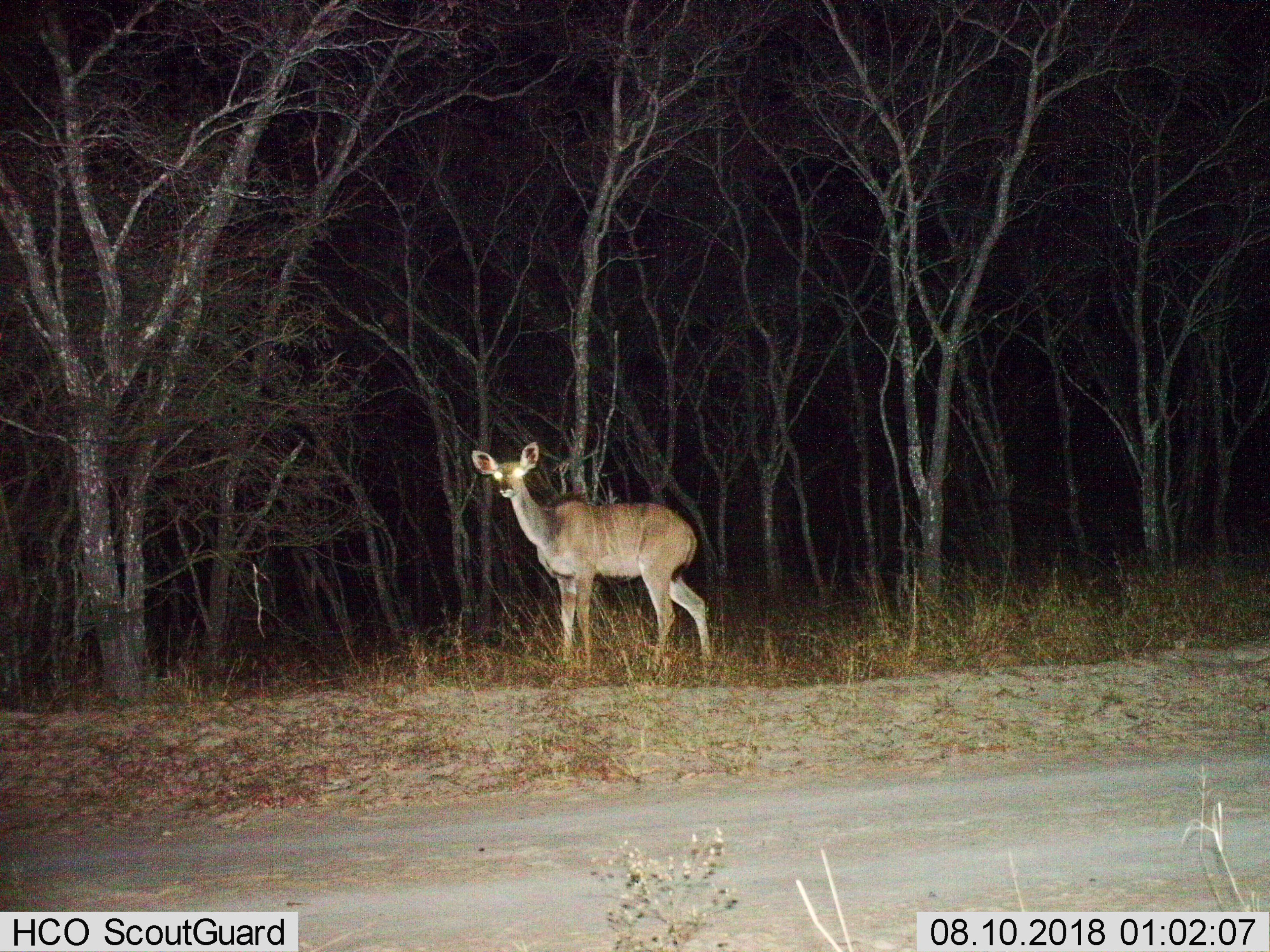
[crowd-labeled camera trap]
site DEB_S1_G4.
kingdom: Animalia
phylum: Chordata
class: Mammalia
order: Artiodactyla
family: Bovidae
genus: Tragelaphus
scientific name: Tragelaphus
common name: kudu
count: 1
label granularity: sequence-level